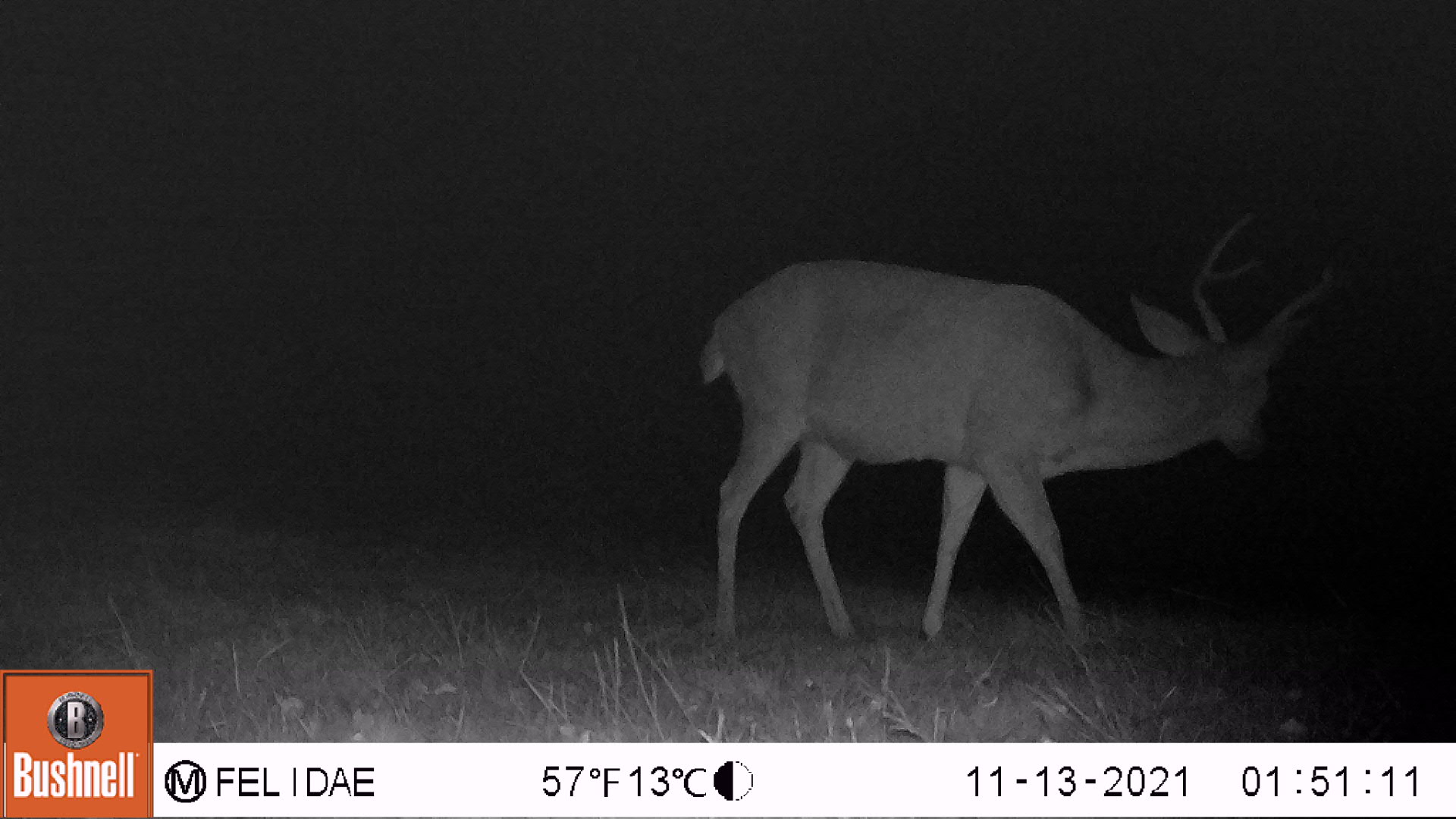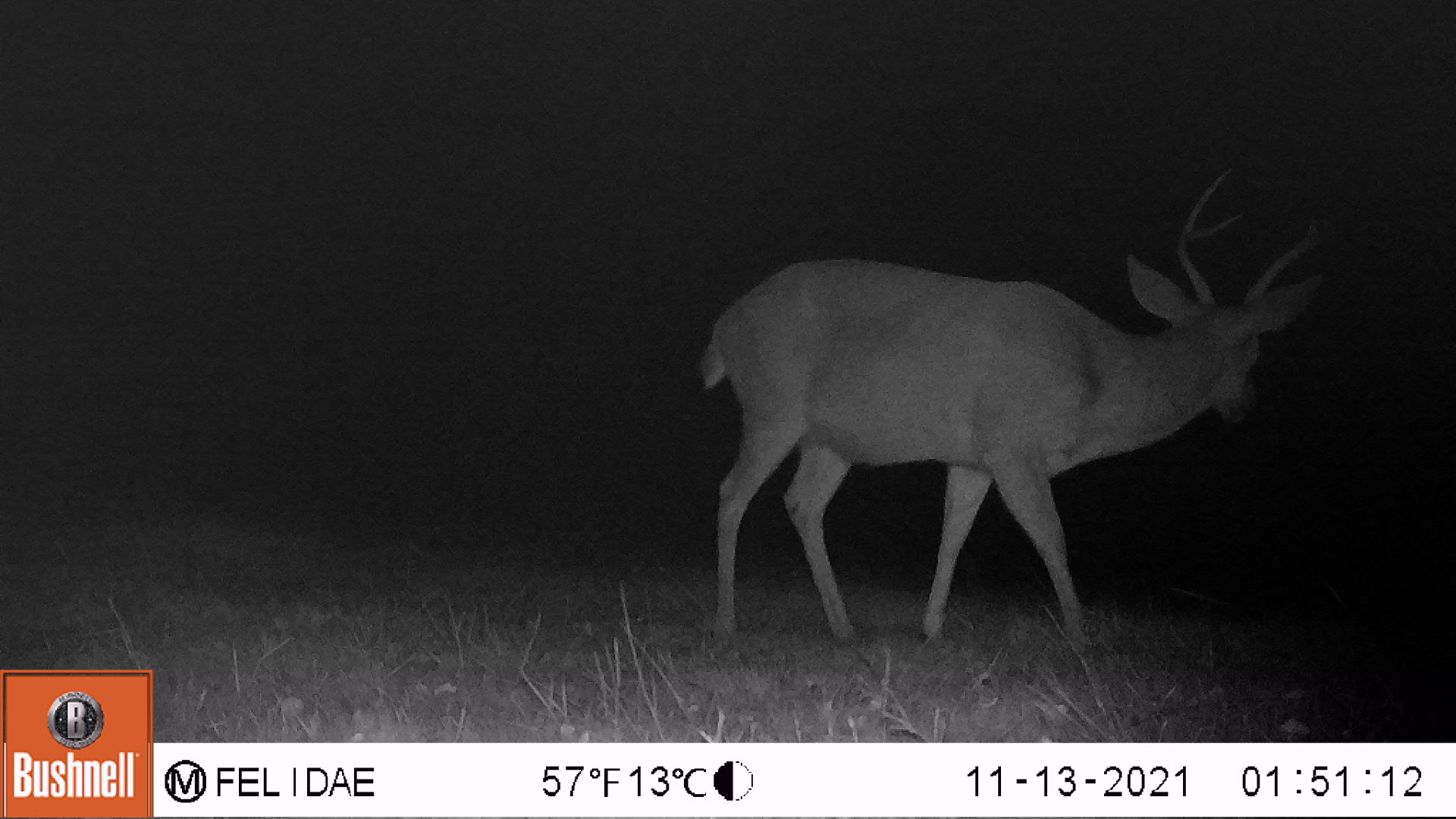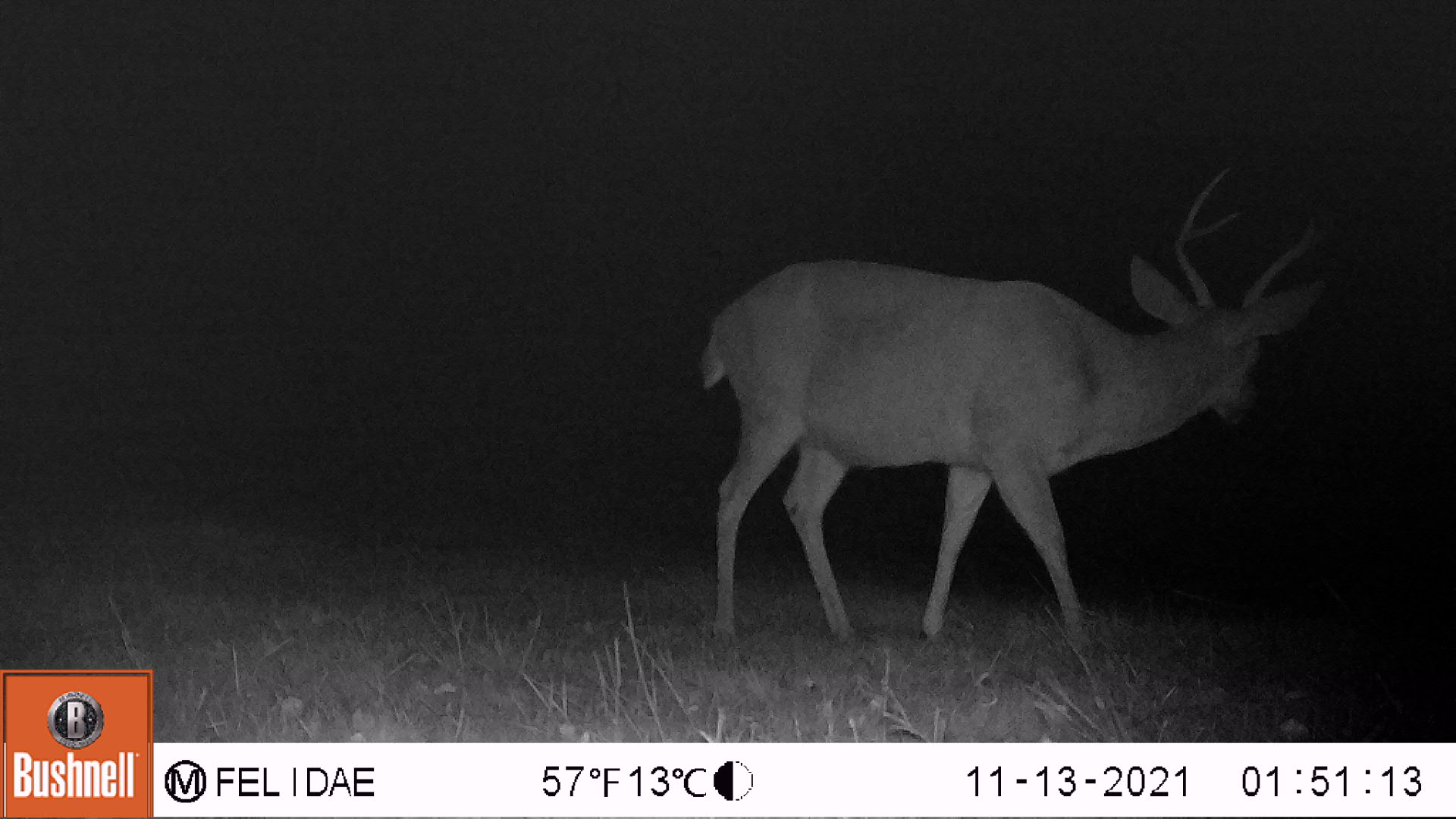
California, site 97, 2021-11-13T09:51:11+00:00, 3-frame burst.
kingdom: Animalia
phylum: Chordata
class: Mammalia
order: Artiodactyla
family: Cervidae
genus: Odocoileus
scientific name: Odocoileus hemionus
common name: mule deer